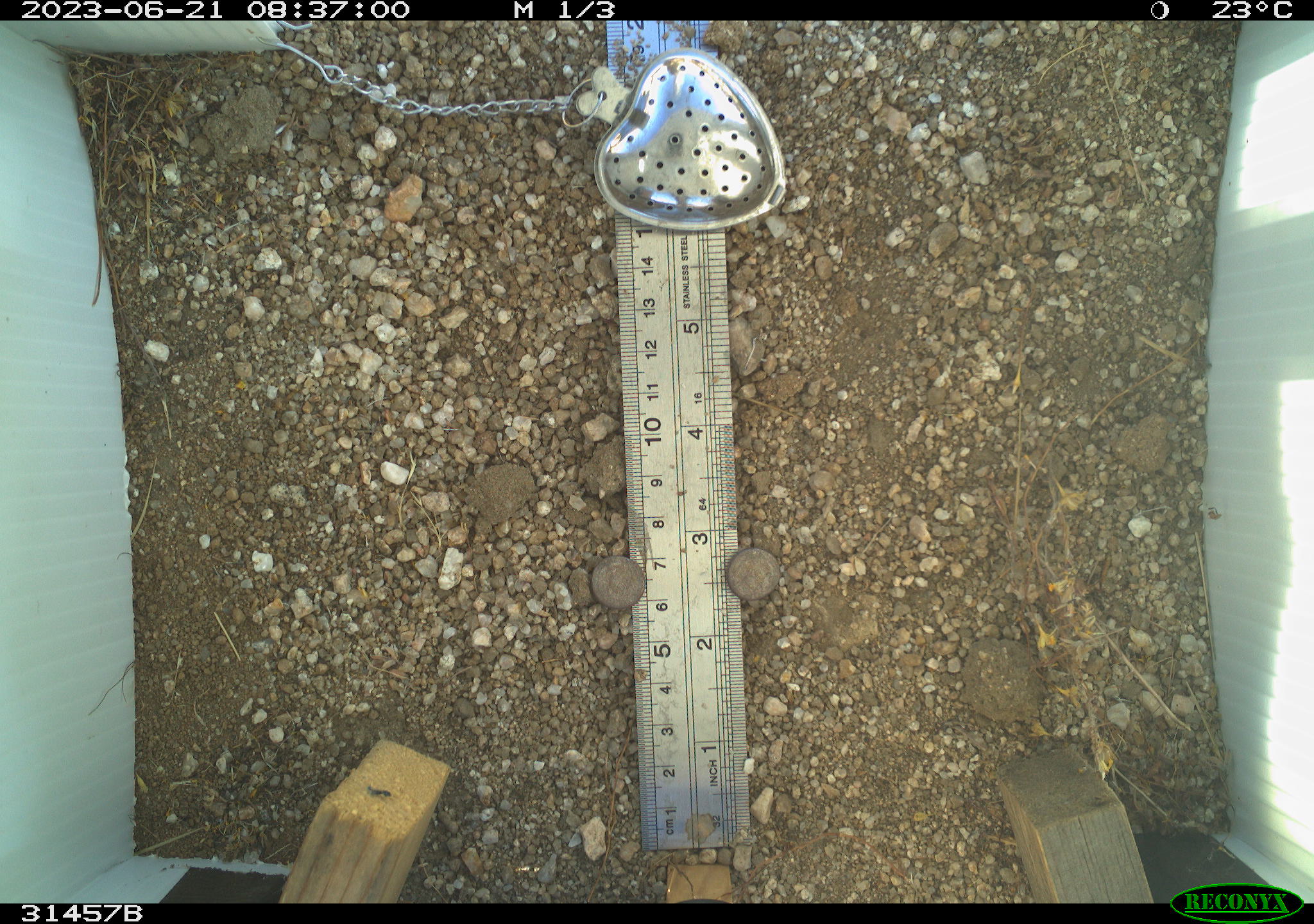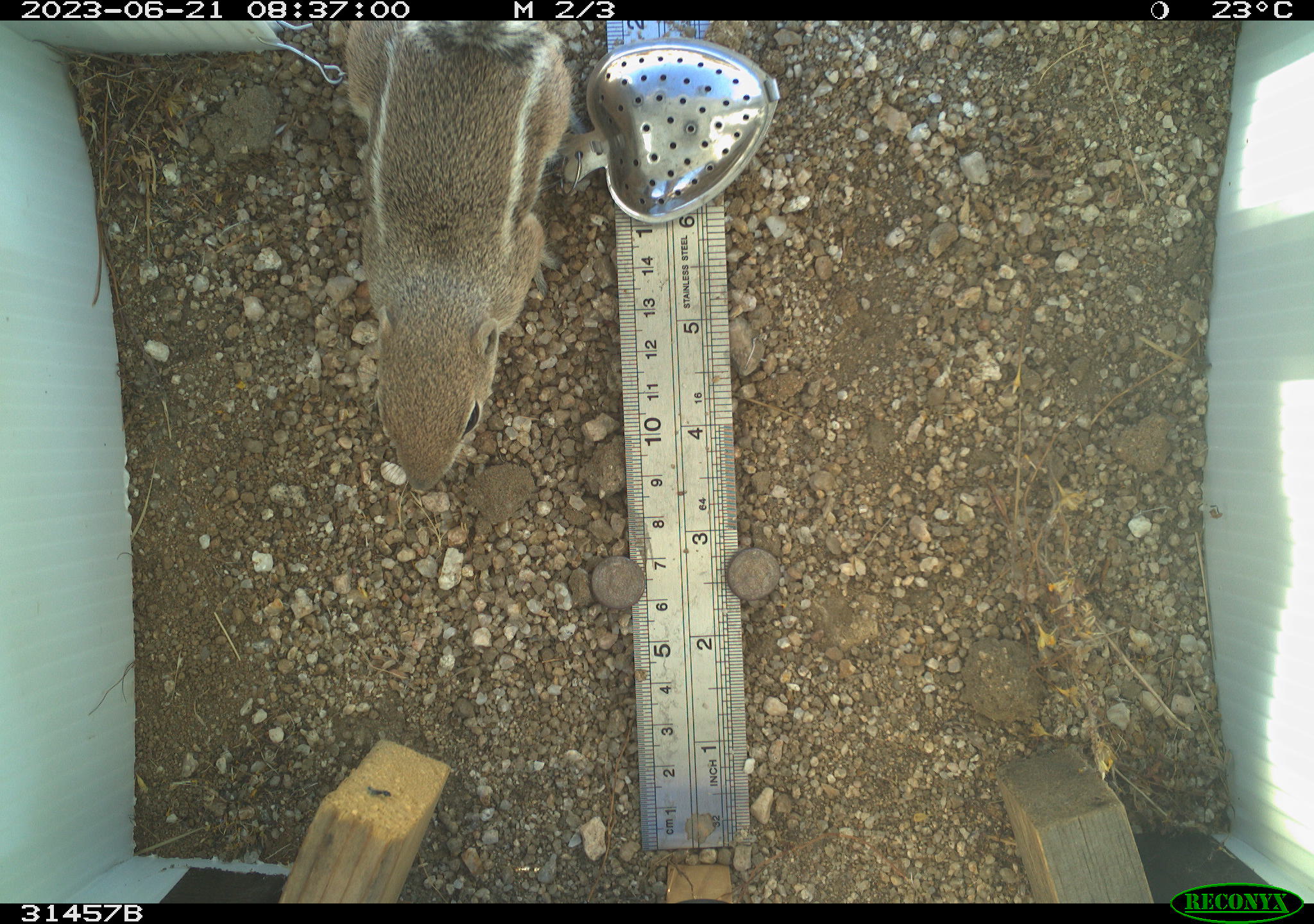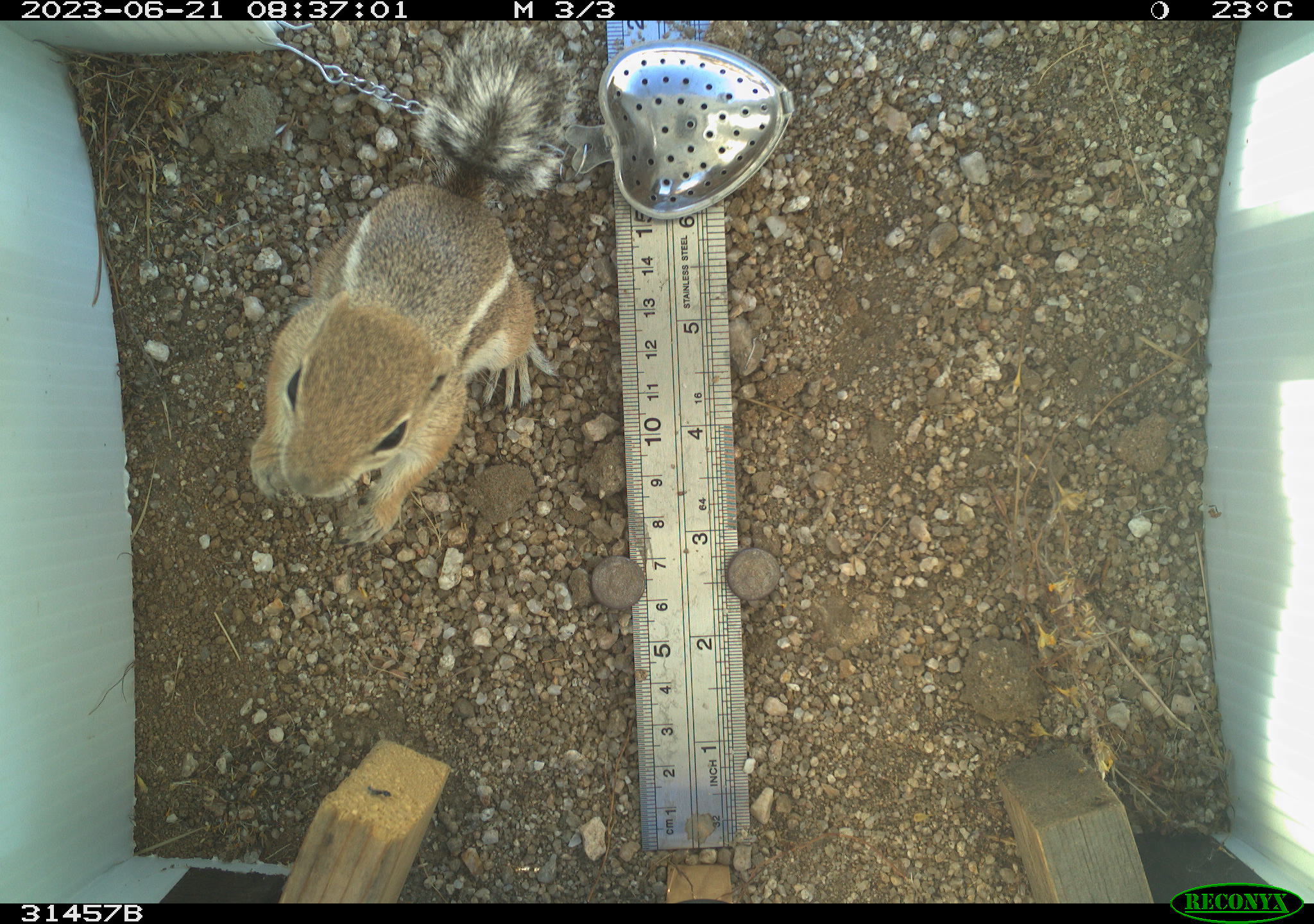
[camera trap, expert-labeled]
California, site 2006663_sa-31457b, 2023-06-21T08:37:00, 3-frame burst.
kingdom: Animalia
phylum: Chordata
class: Mammalia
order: Rodentia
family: Sciuridae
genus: Ammospermophilus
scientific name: Ammospermophilus leucurus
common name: white-tailed antelope squirrel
White-tailed antelope squirrel (Ammospermophilus leucurus).